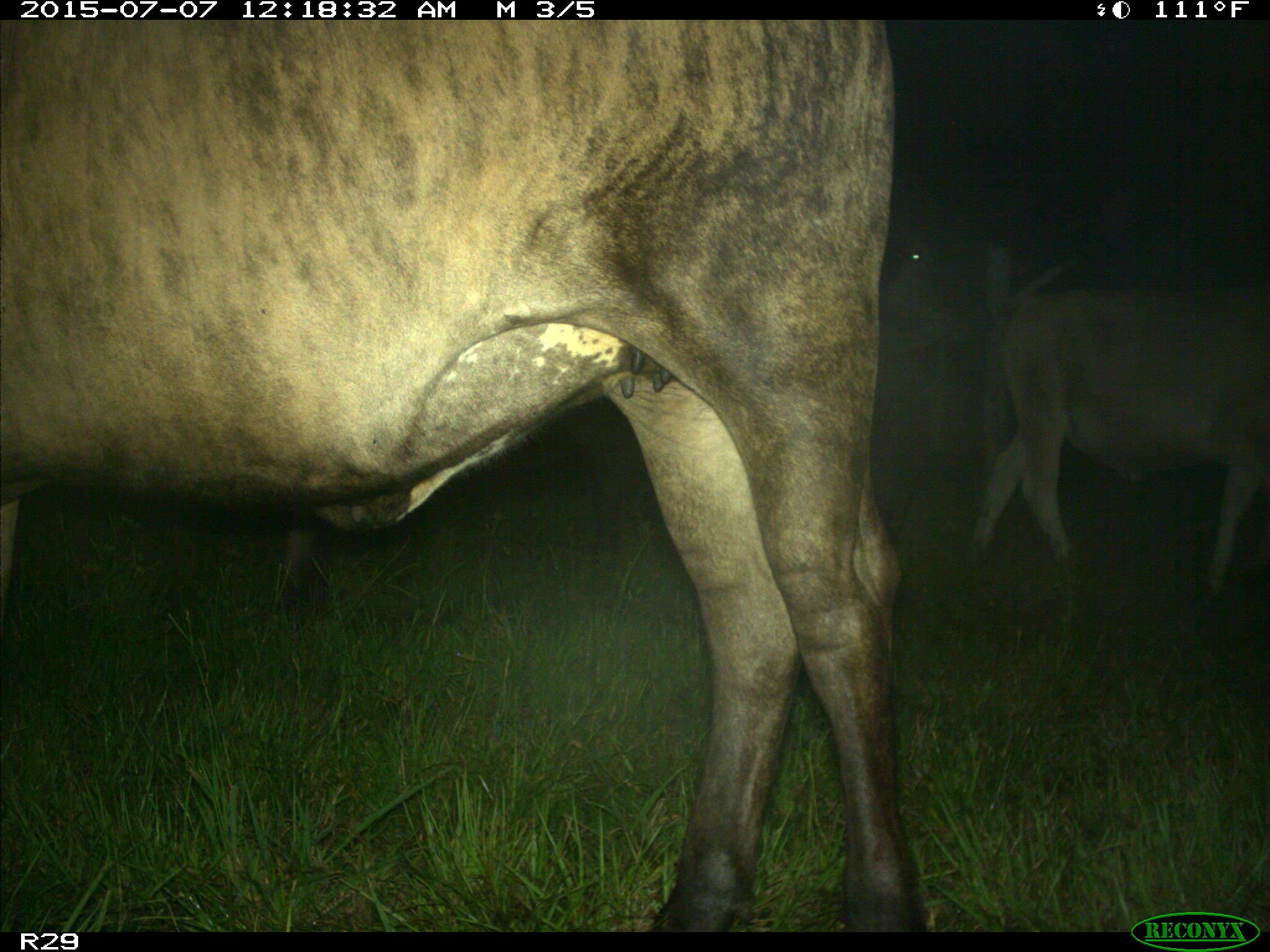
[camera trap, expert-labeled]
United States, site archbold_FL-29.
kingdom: Animalia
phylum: Chordata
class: Mammalia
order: Artiodactyla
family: Bovidae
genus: Bos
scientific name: Bos taurus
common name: domestic cow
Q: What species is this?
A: Bos taurus (domestic cow).